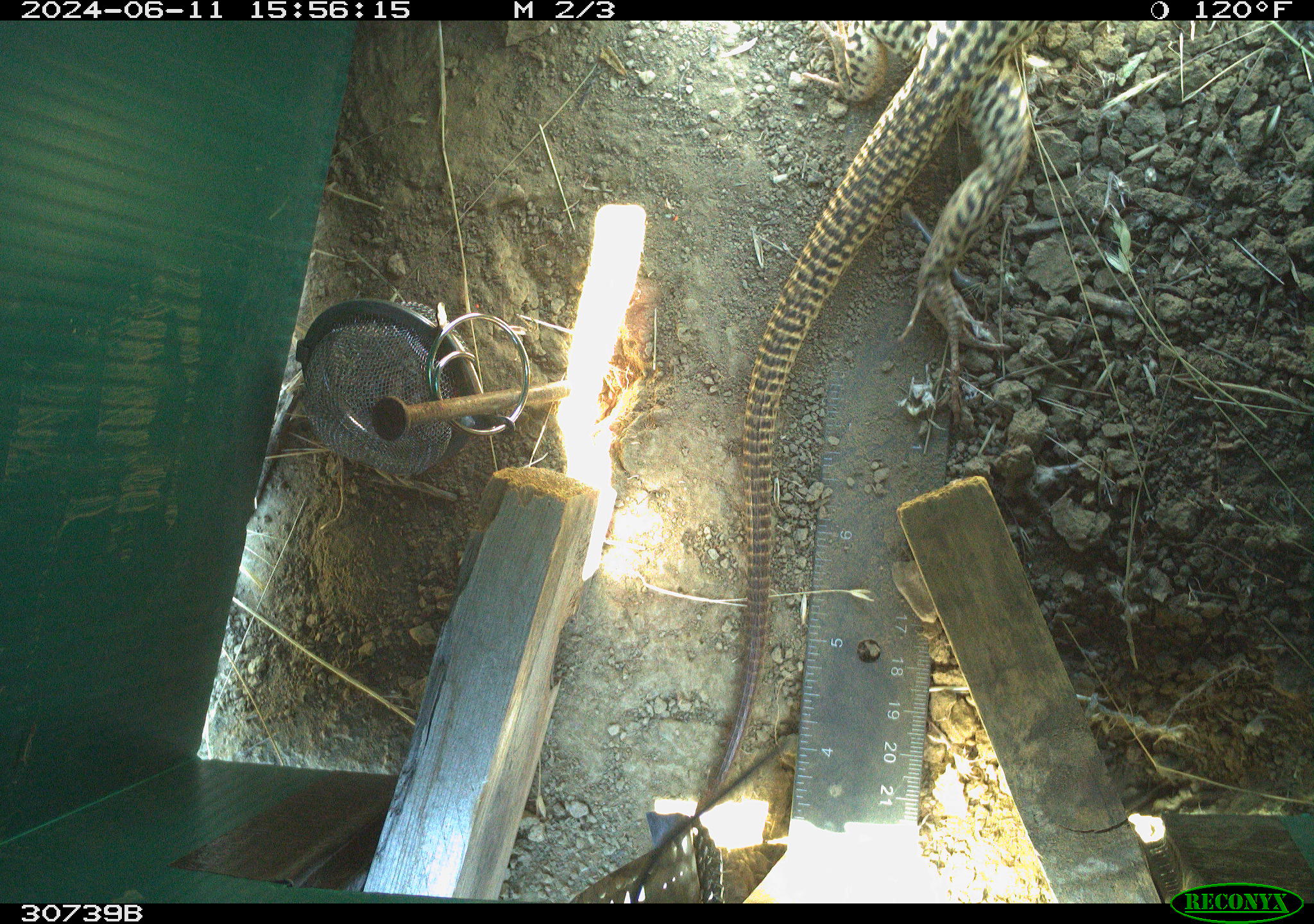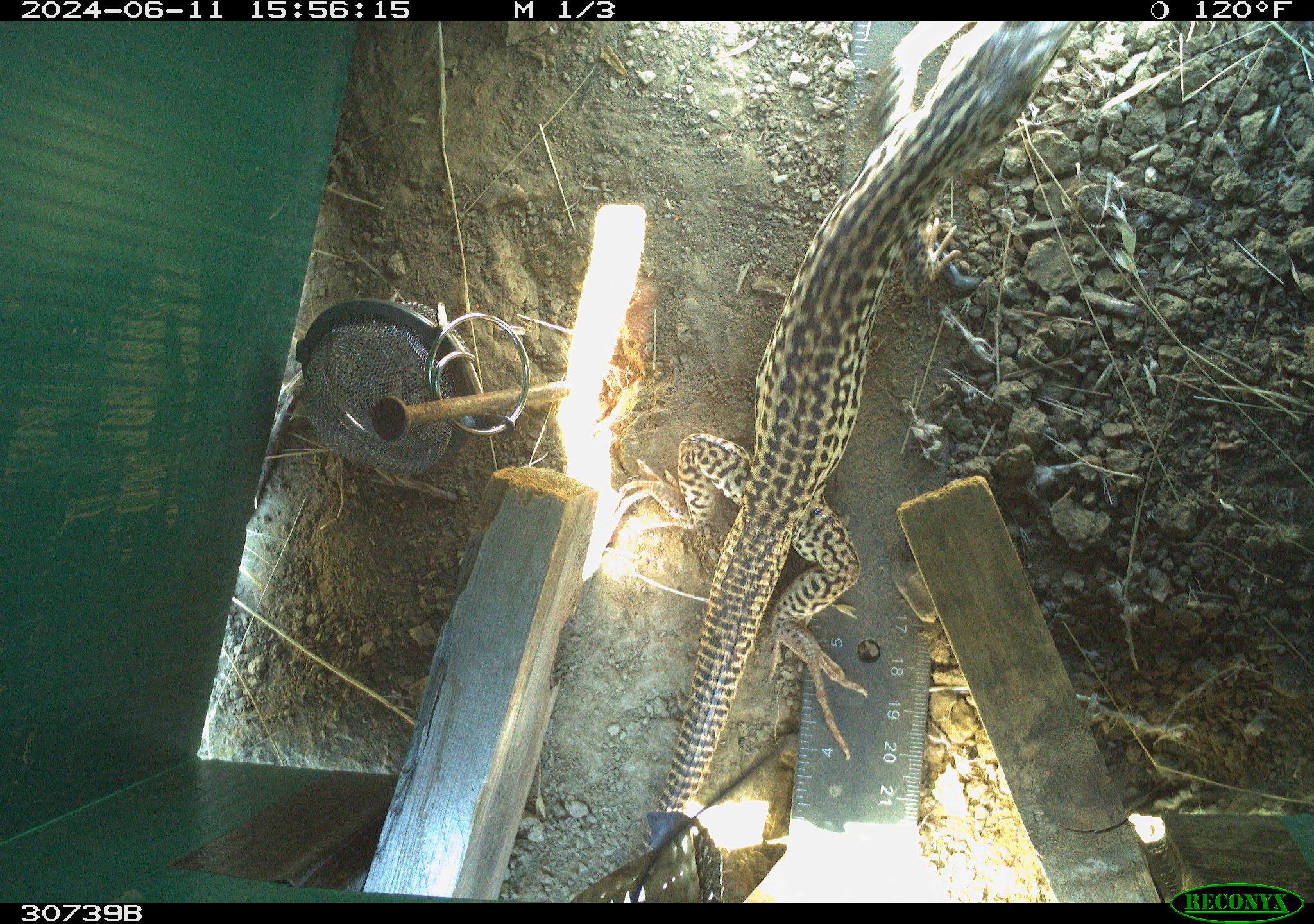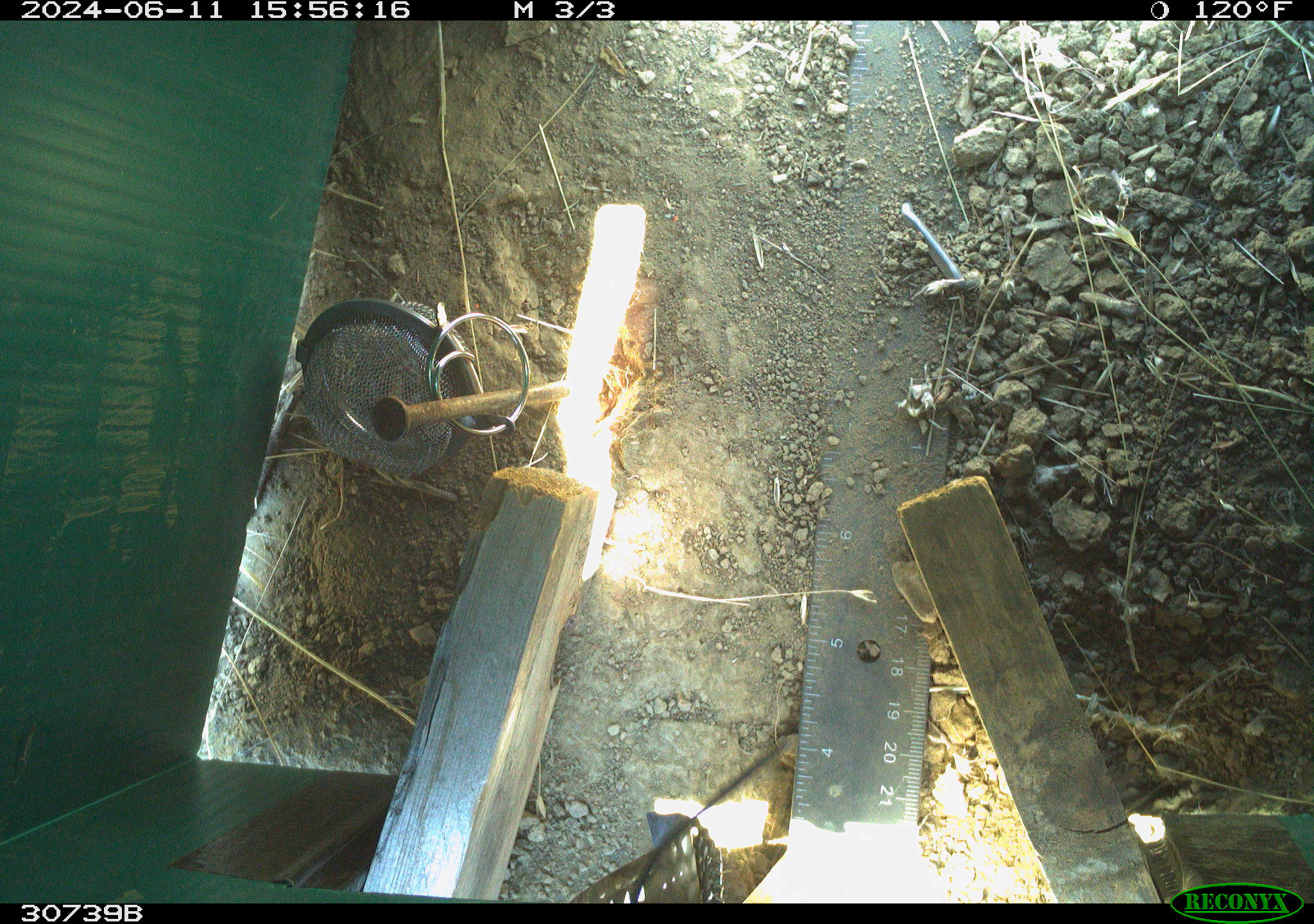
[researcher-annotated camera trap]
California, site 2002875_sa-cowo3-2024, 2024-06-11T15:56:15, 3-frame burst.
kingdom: Animalia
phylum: Chordata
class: Reptilia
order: Squamata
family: Teiidae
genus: Aspidoscelis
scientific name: Aspidoscelis tigris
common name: western whiptail